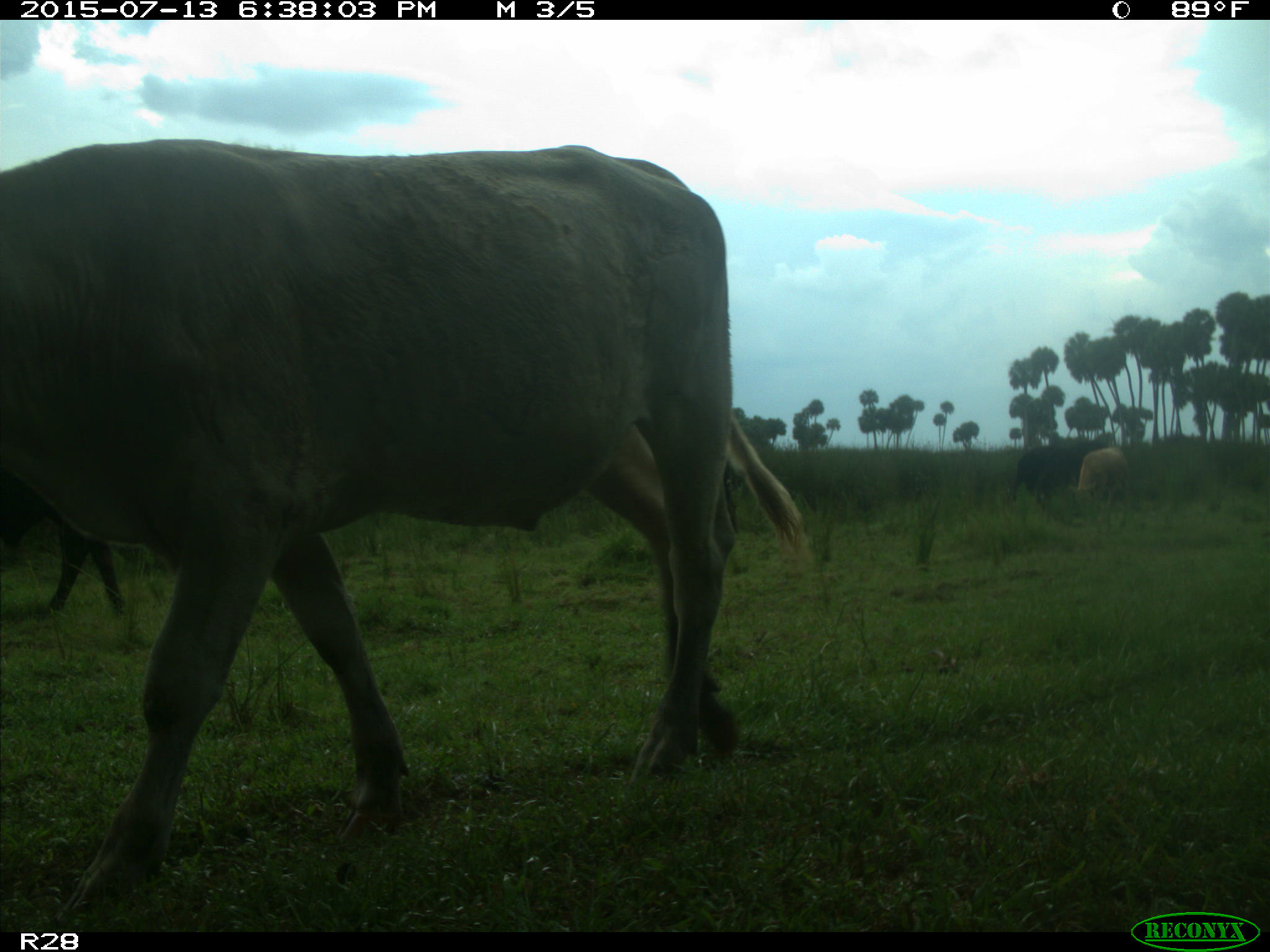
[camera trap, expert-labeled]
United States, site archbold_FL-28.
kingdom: Animalia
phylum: Chordata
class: Mammalia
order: Artiodactyla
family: Bovidae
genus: Bos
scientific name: Bos taurus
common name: domestic cow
Bos taurus (domestic cow).